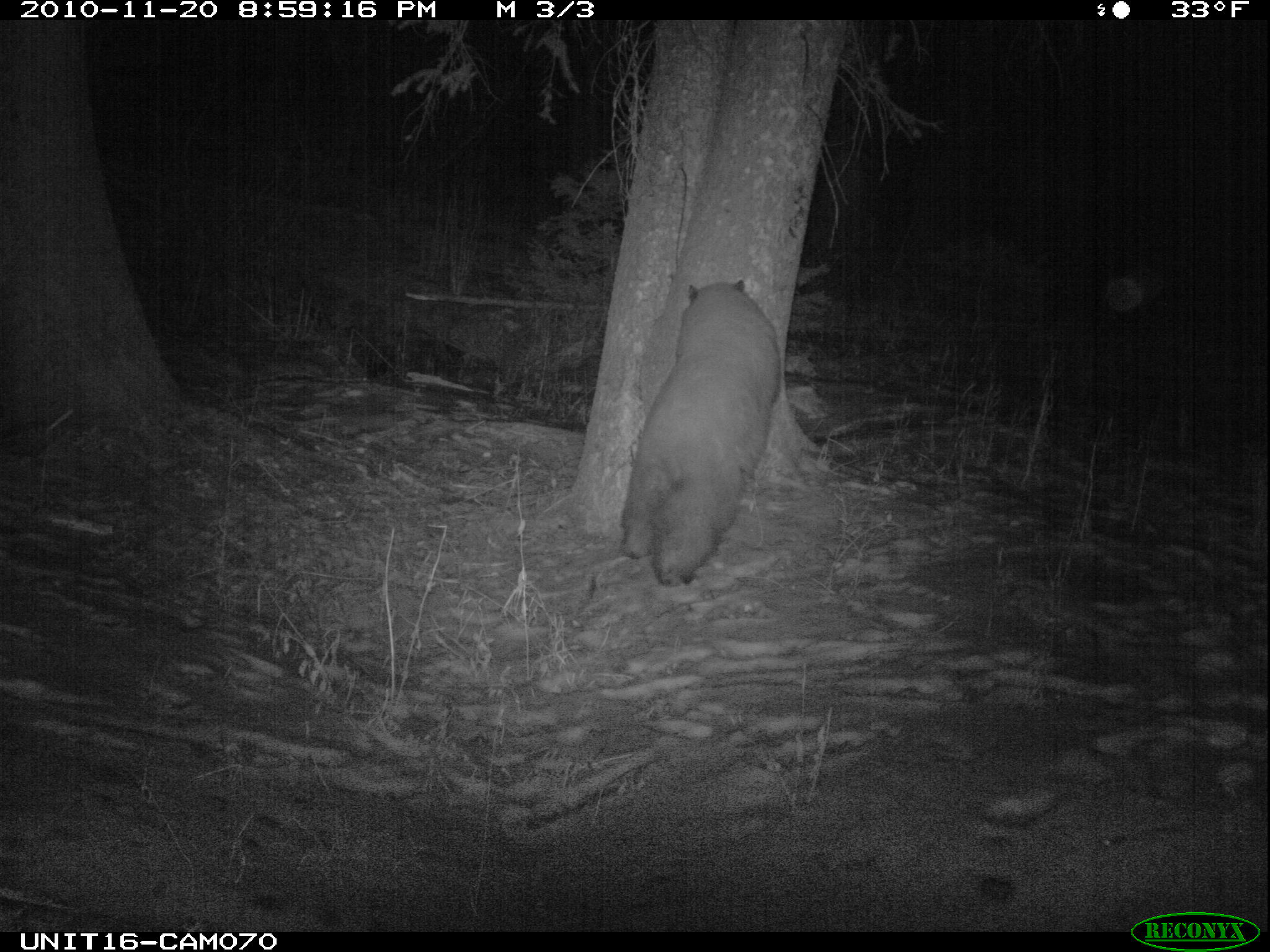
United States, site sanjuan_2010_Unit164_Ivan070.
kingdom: Animalia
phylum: Chordata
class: Mammalia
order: Carnivora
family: Ursidae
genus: Ursus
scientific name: Ursus americanus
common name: american black bear